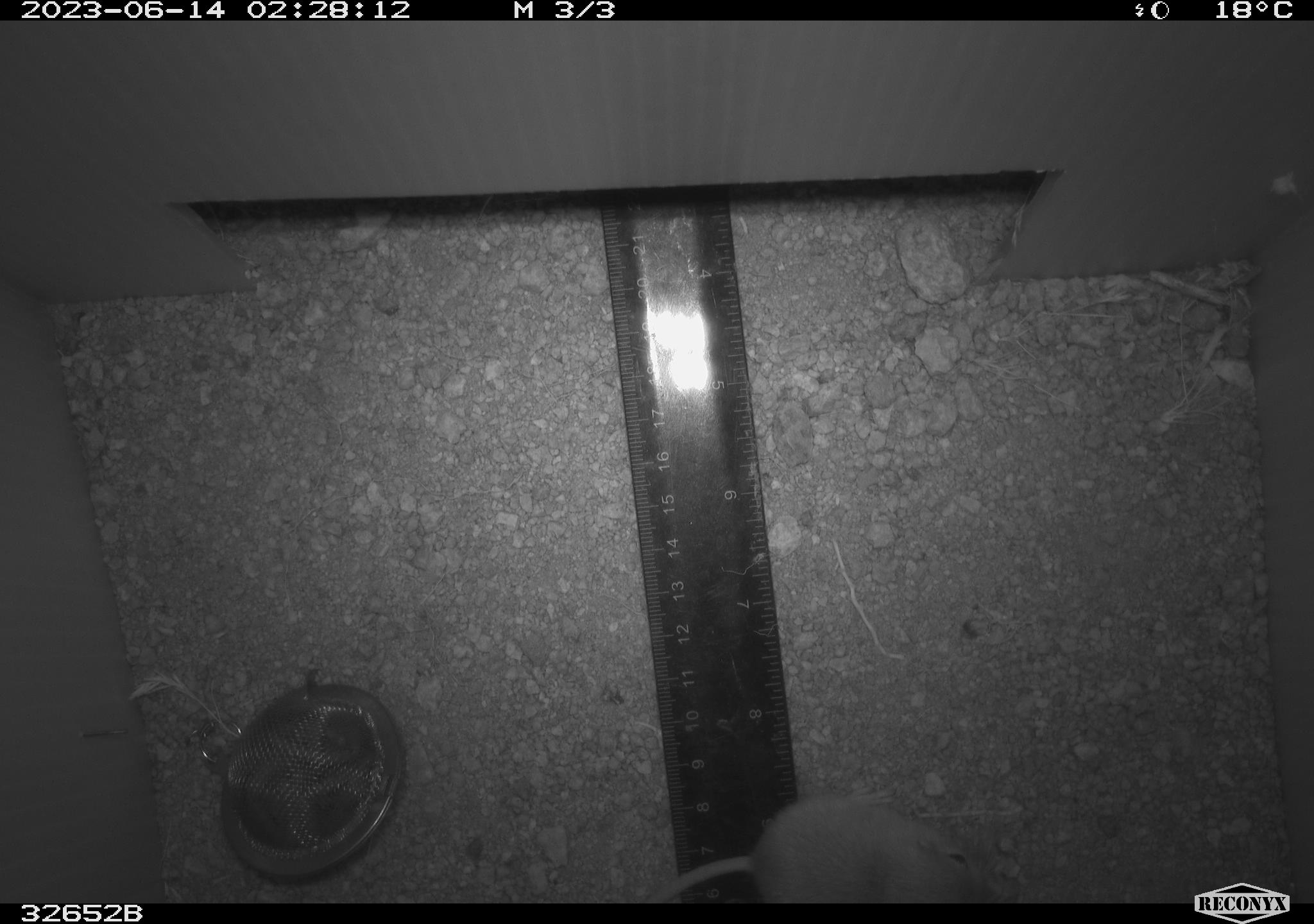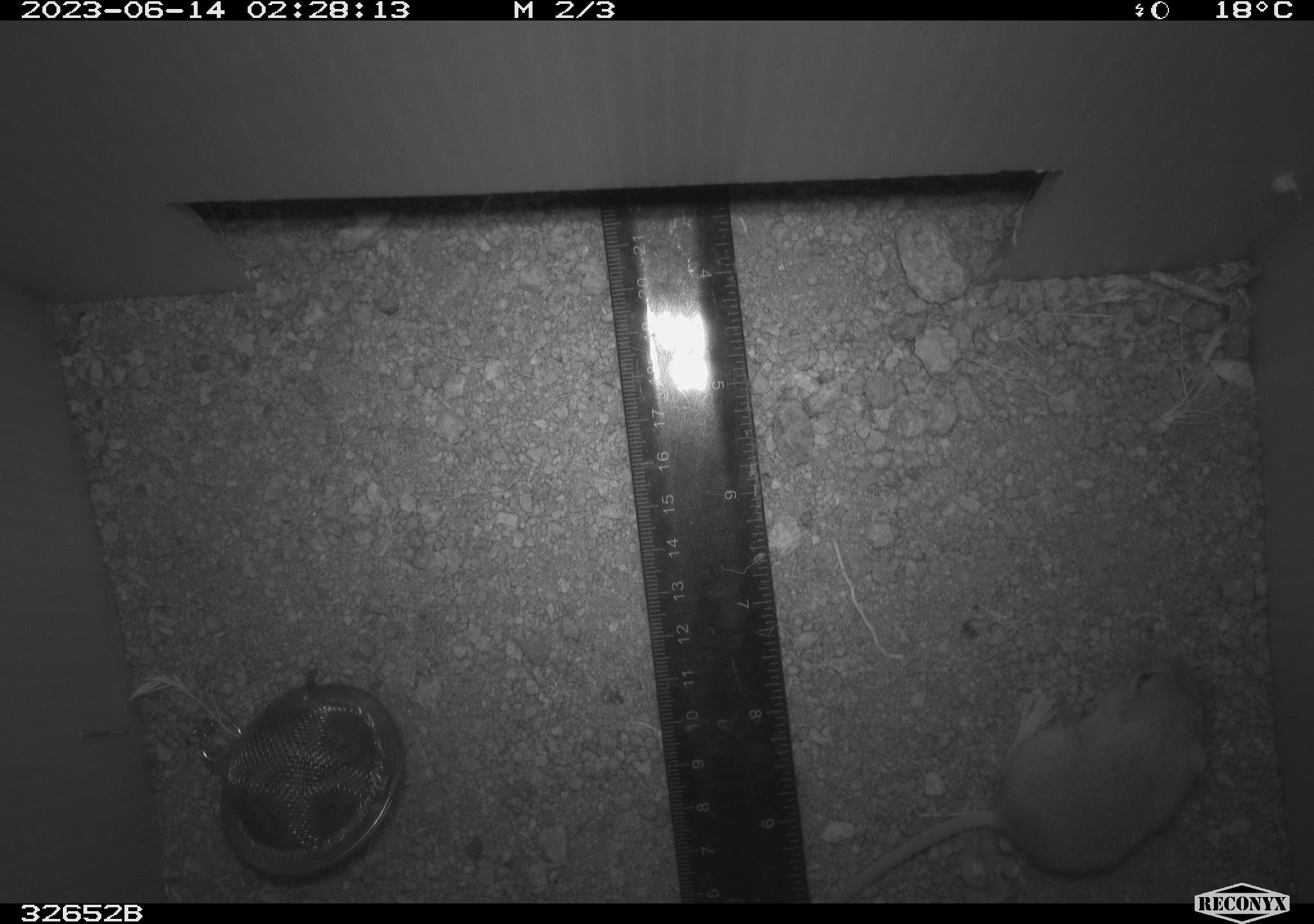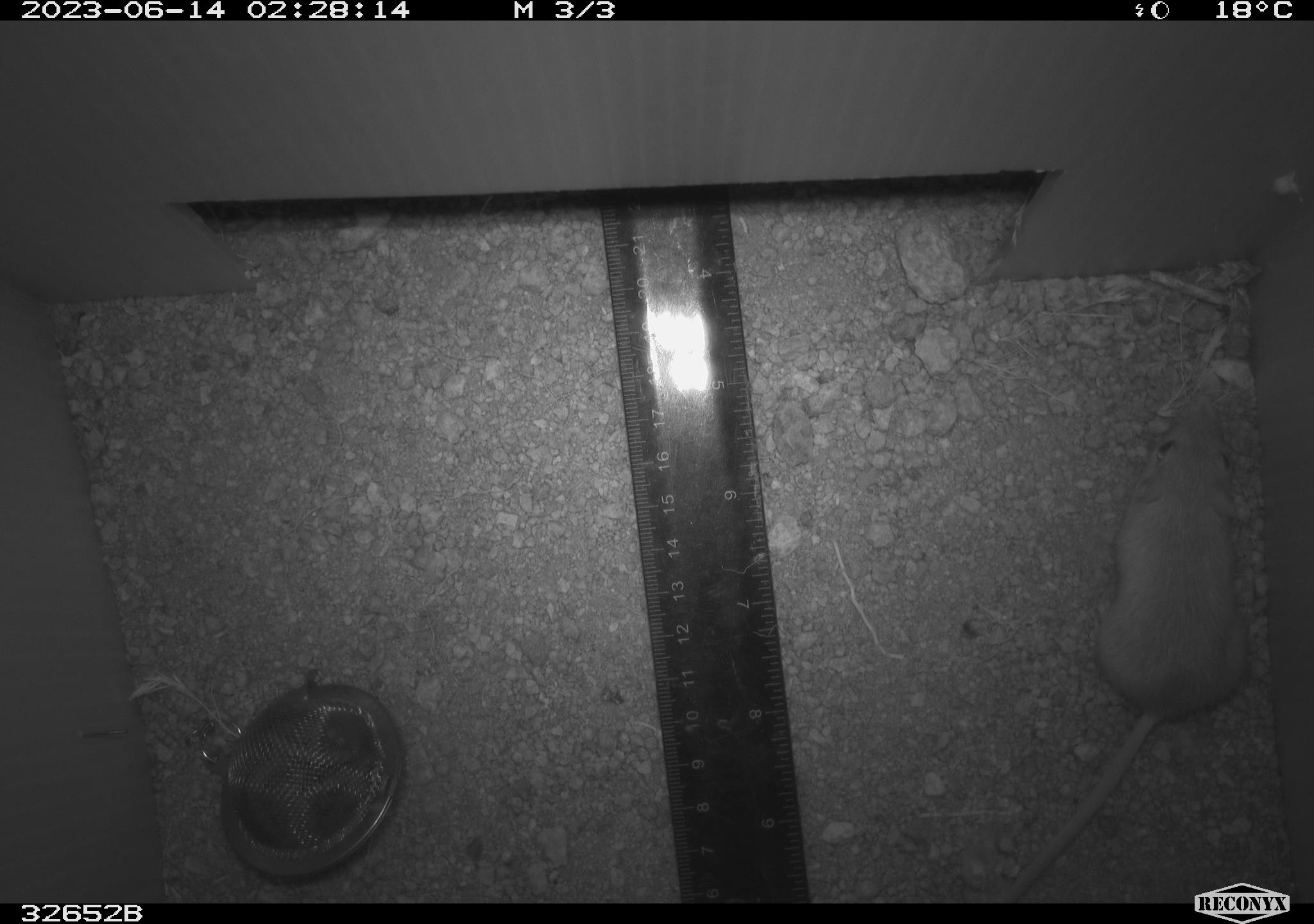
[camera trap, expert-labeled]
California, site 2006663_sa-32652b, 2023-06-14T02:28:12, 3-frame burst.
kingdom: Animalia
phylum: Chordata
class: Mammalia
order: Rodentia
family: Heteromyidae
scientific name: Heteromyidae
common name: kangaroo rats and pocket mice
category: heteromyidae family